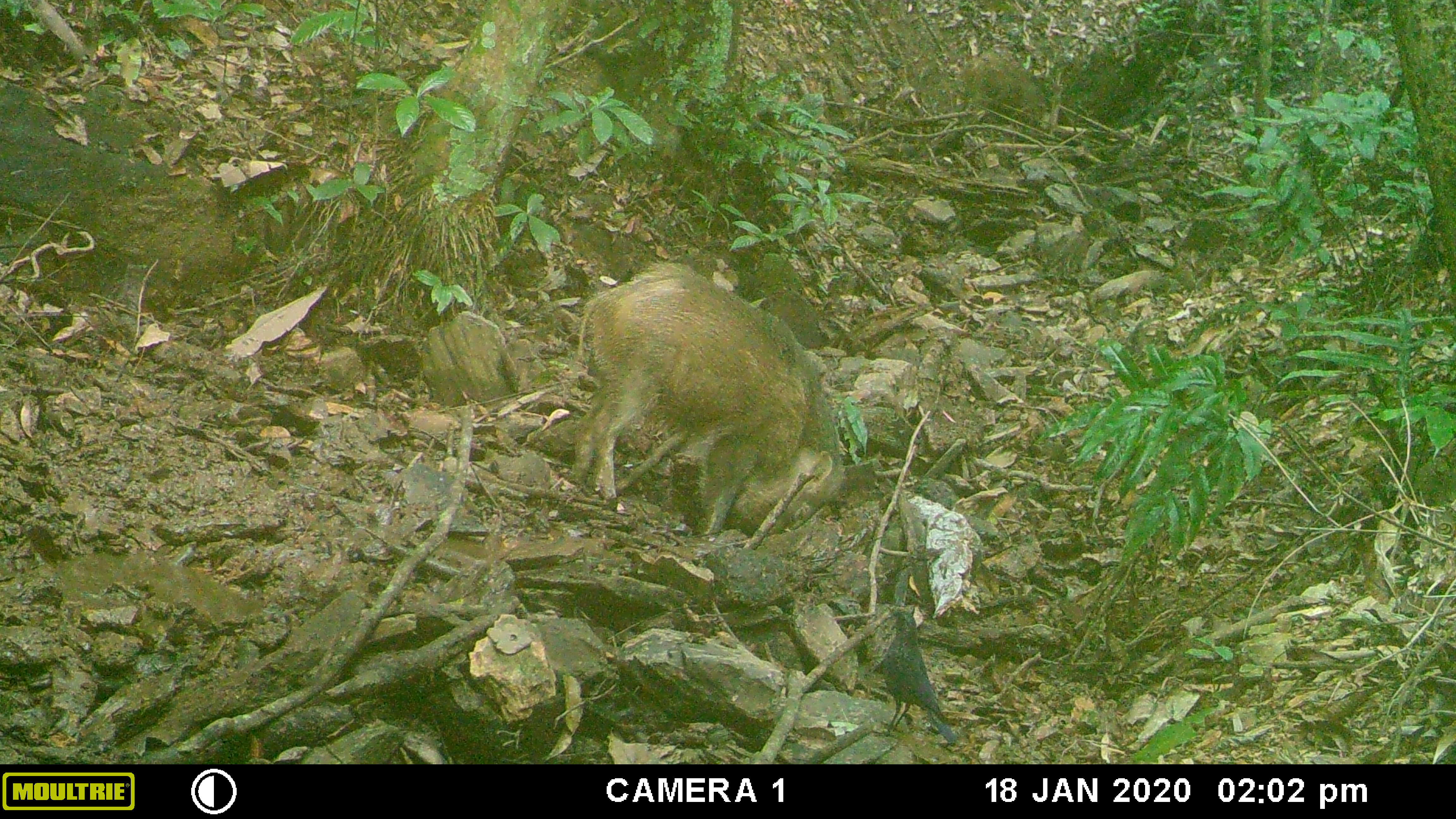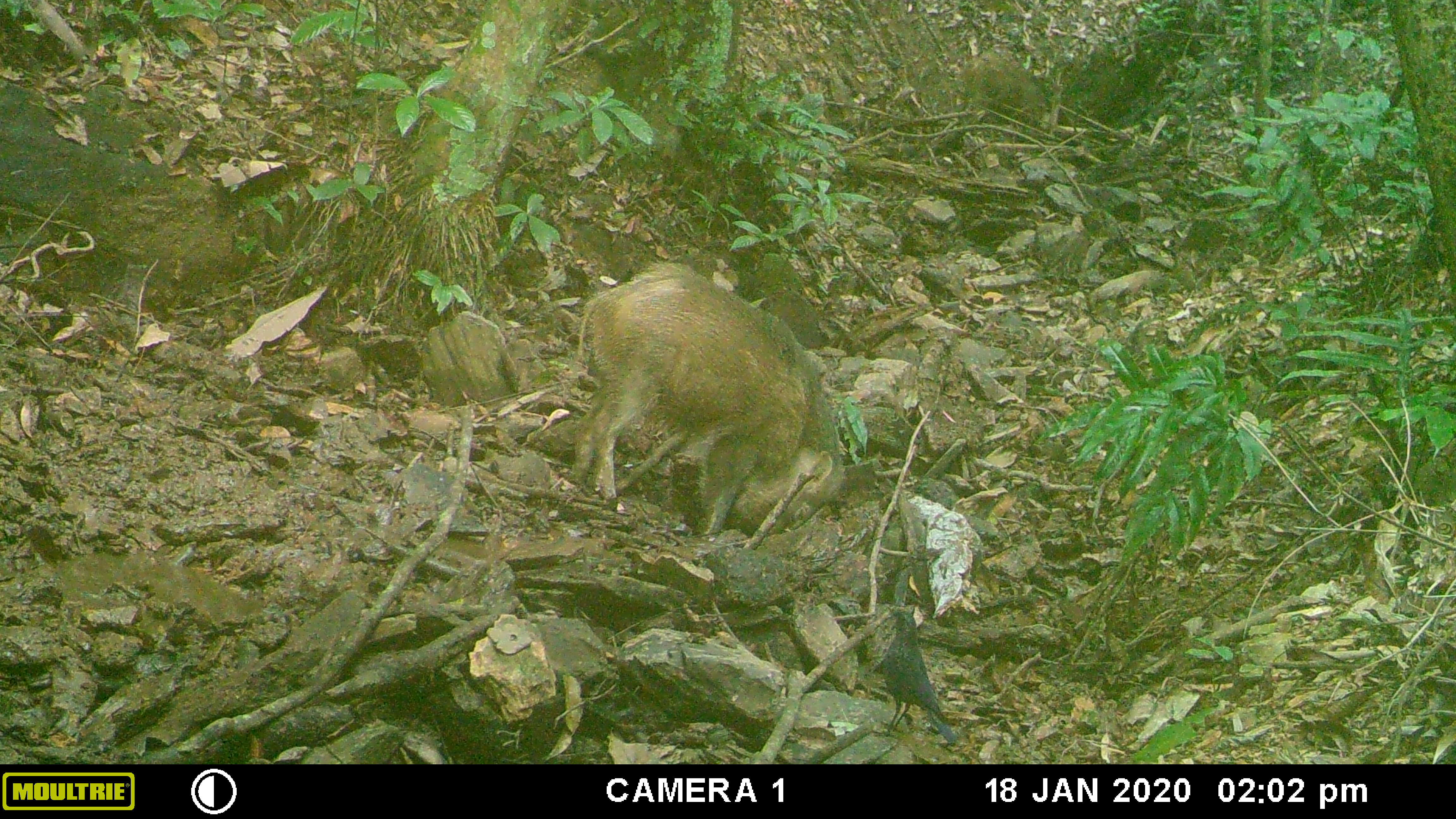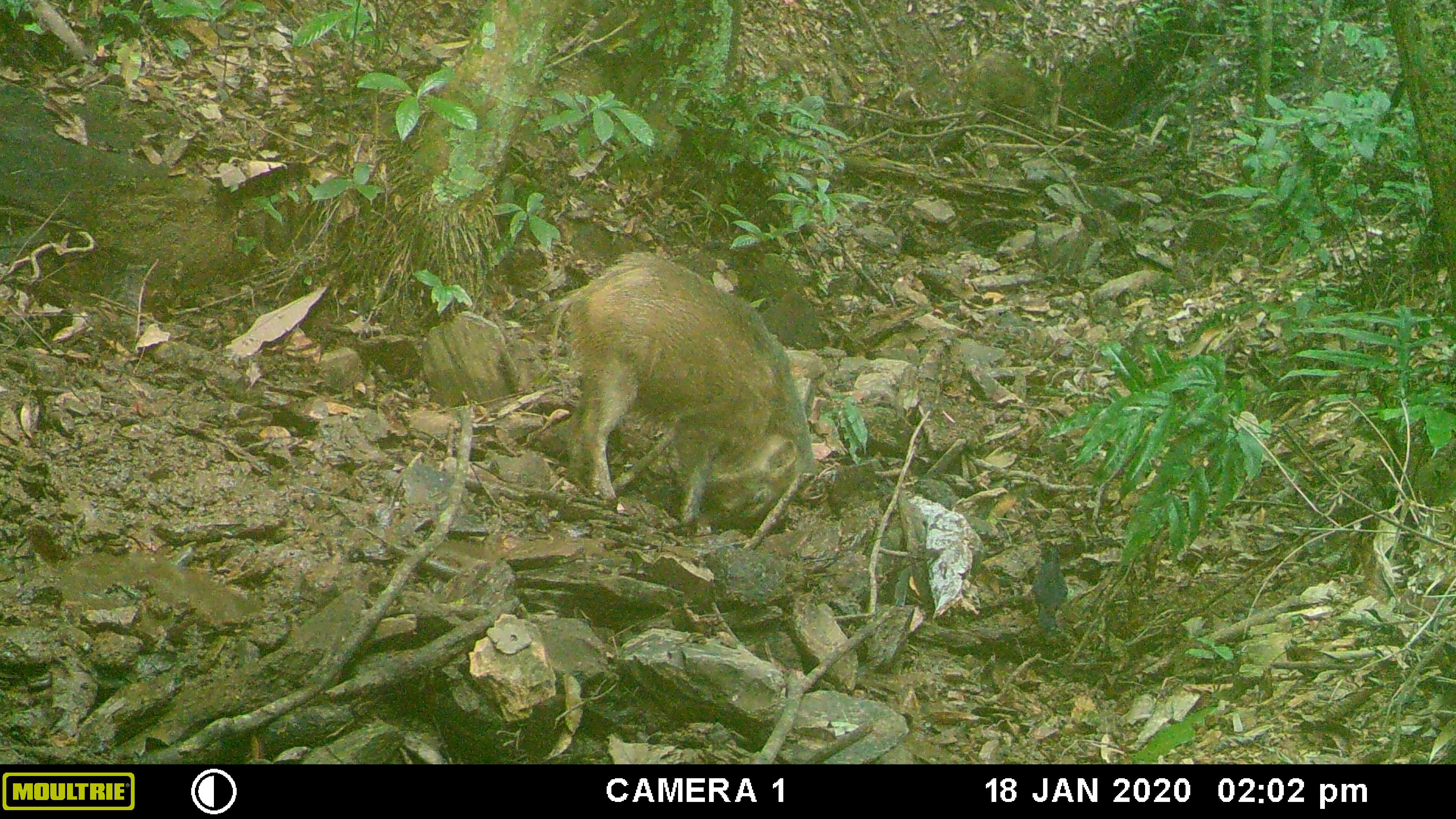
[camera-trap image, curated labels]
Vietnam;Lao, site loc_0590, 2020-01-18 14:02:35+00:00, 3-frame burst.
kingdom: Animalia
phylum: Chordata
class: Aves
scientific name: Aves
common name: bird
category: unidentified bird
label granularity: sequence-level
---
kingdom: Animalia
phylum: Chordata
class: Mammalia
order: Artiodactyla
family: Suidae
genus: Sus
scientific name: Sus scrofa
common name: eurasian wild pig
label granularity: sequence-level